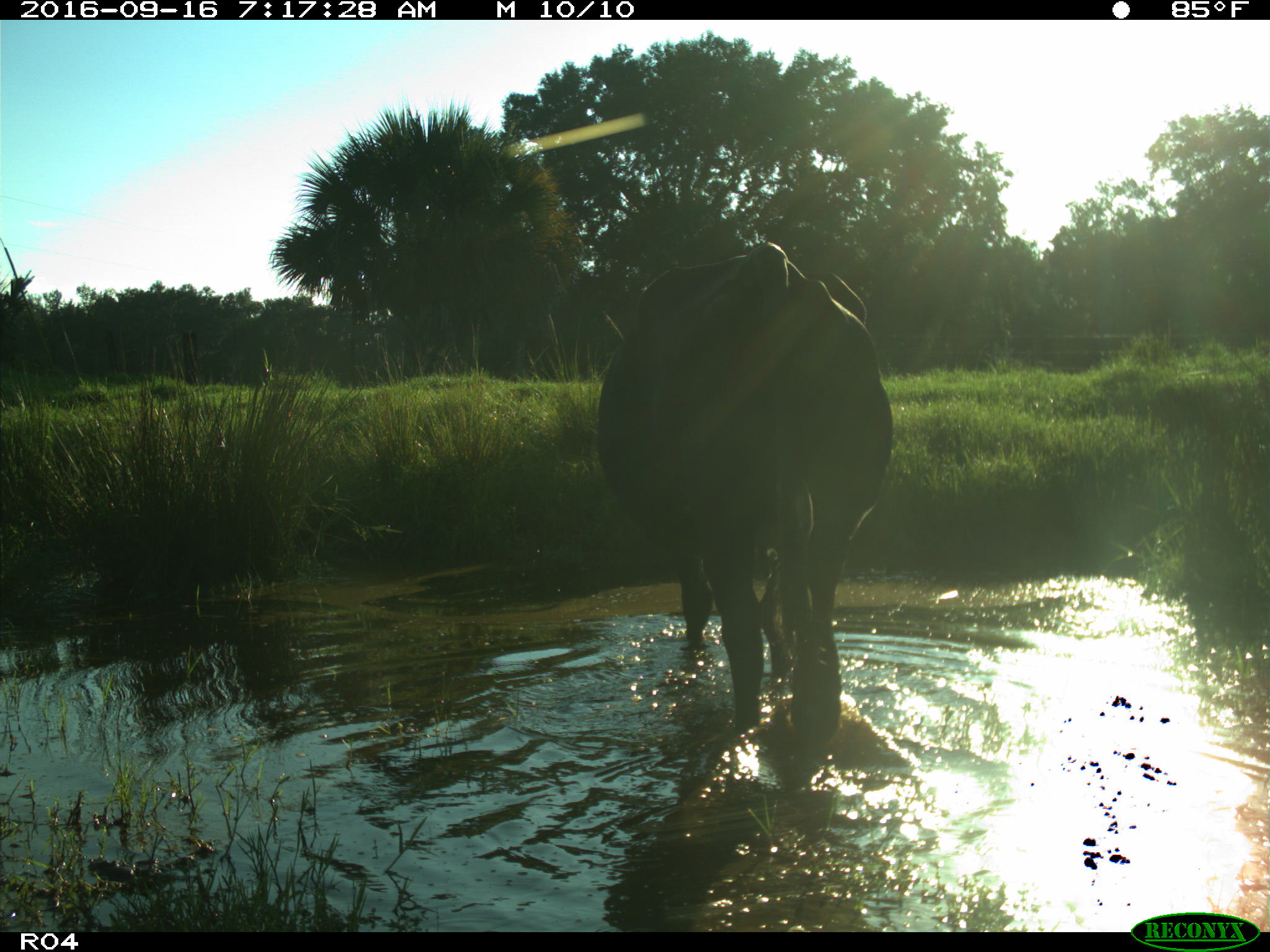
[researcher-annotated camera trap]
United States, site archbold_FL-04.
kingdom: Animalia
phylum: Chordata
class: Mammalia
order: Artiodactyla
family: Bovidae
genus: Bos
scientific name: Bos taurus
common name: domestic cow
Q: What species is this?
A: Bos taurus (domestic cow).